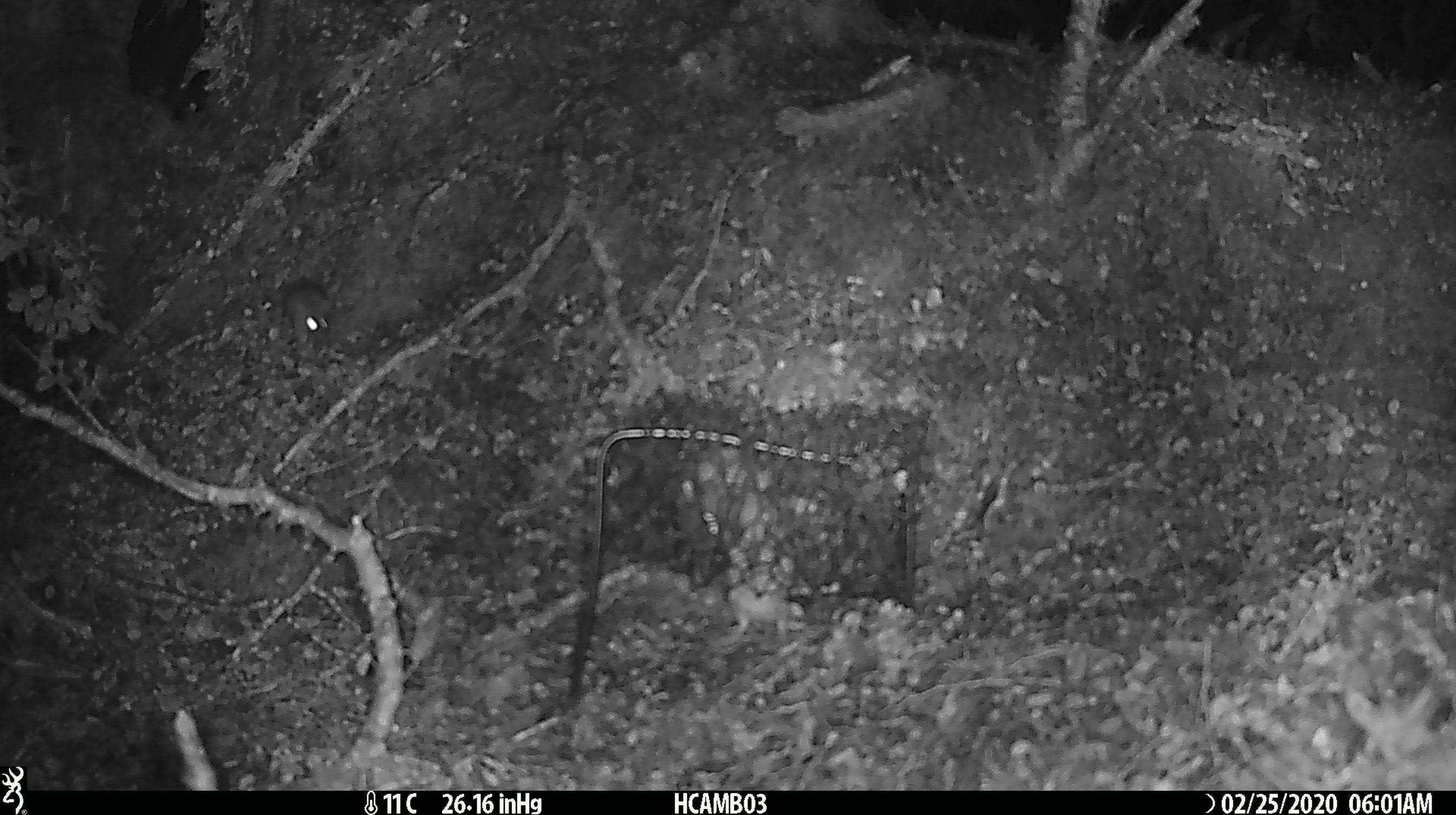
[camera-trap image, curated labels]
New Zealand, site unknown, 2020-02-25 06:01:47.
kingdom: Animalia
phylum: Chordata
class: Mammalia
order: Rodentia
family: Muridae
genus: Mus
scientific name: Mus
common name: mouse